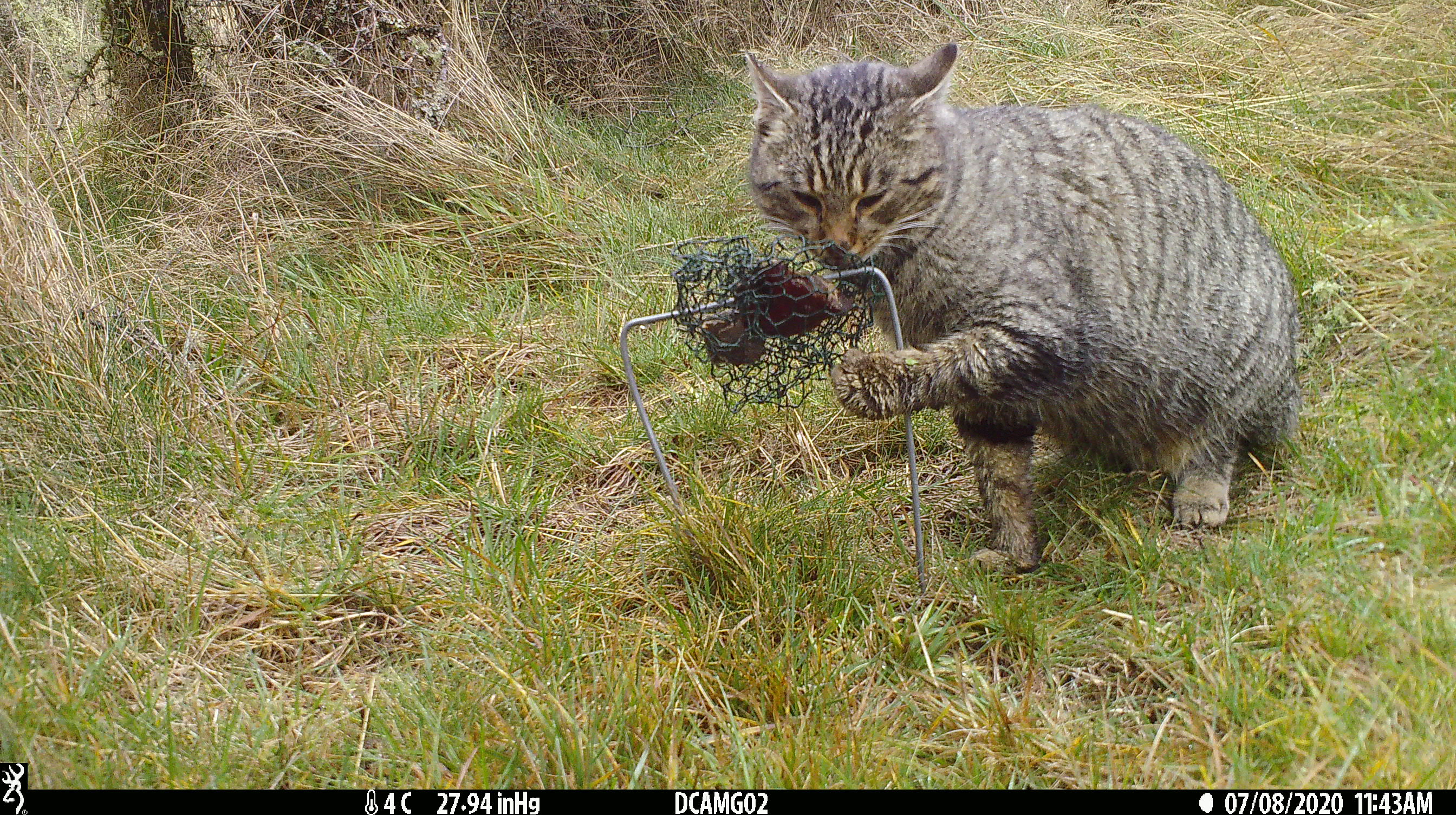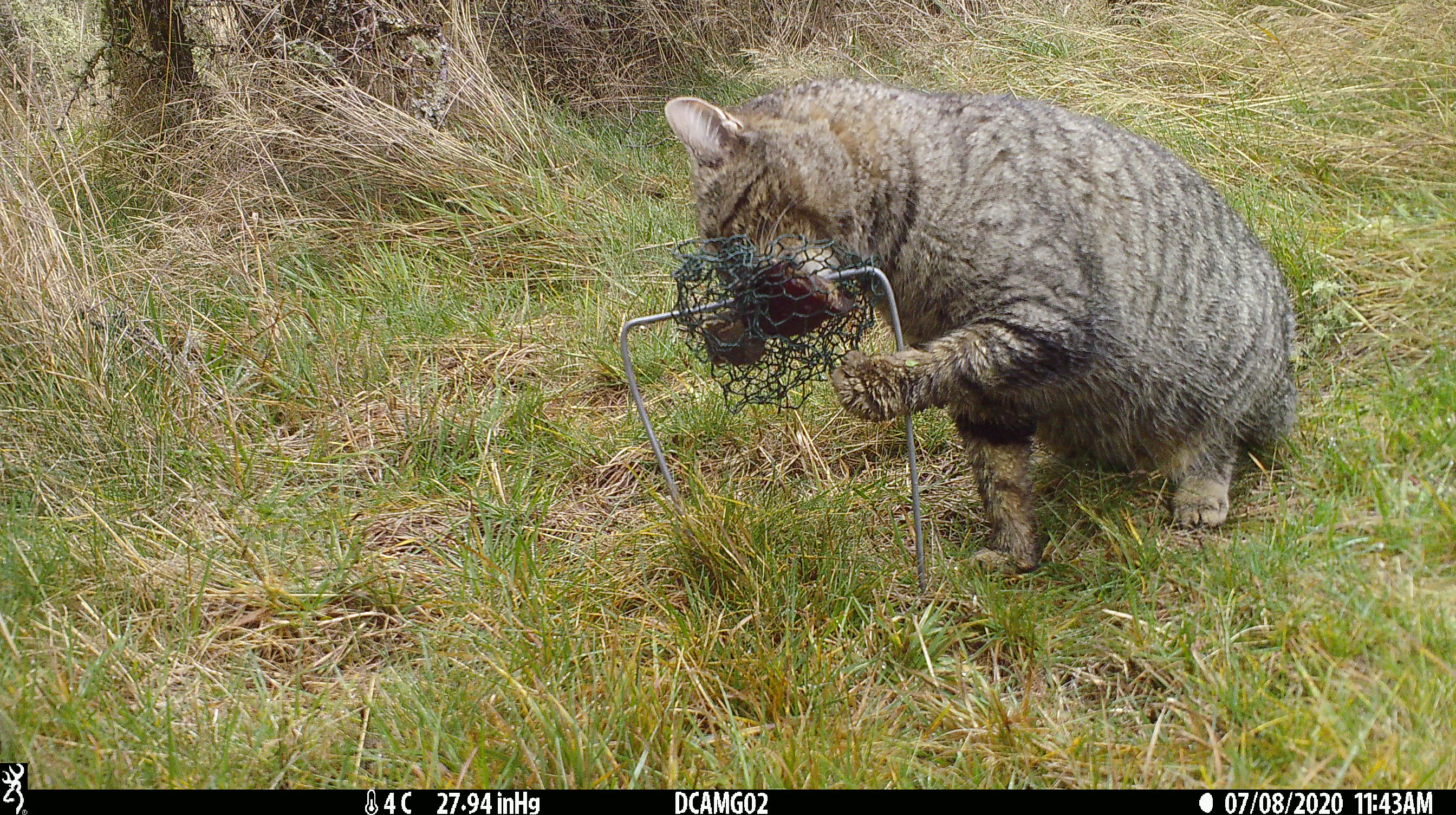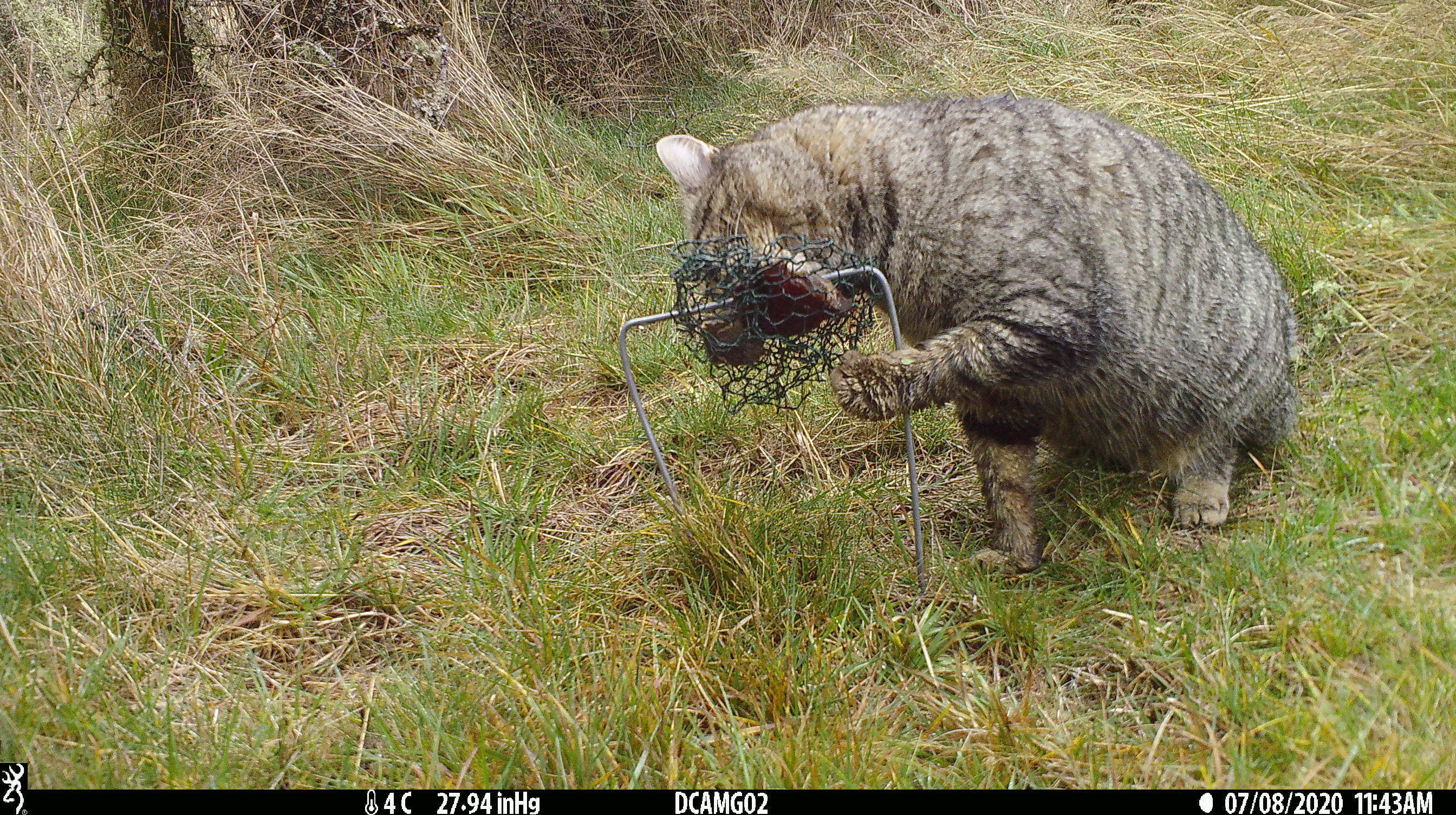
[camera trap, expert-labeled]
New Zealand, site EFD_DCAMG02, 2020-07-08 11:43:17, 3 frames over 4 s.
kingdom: Animalia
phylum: Chordata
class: Mammalia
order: Carnivora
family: Felidae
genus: Felis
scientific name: Felis catus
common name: domestic cat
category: cat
Cat (domestic cat) (Felis catus).